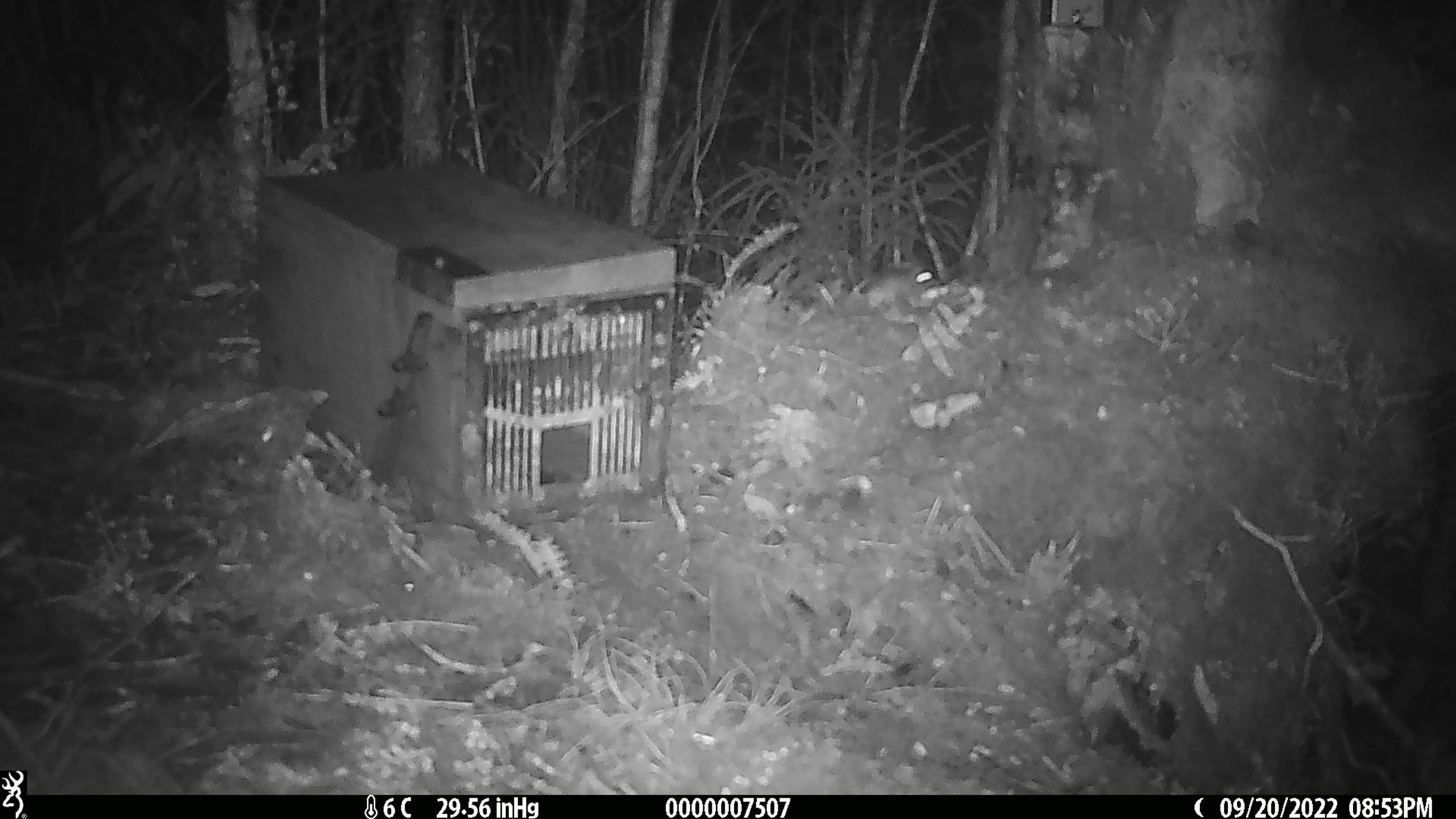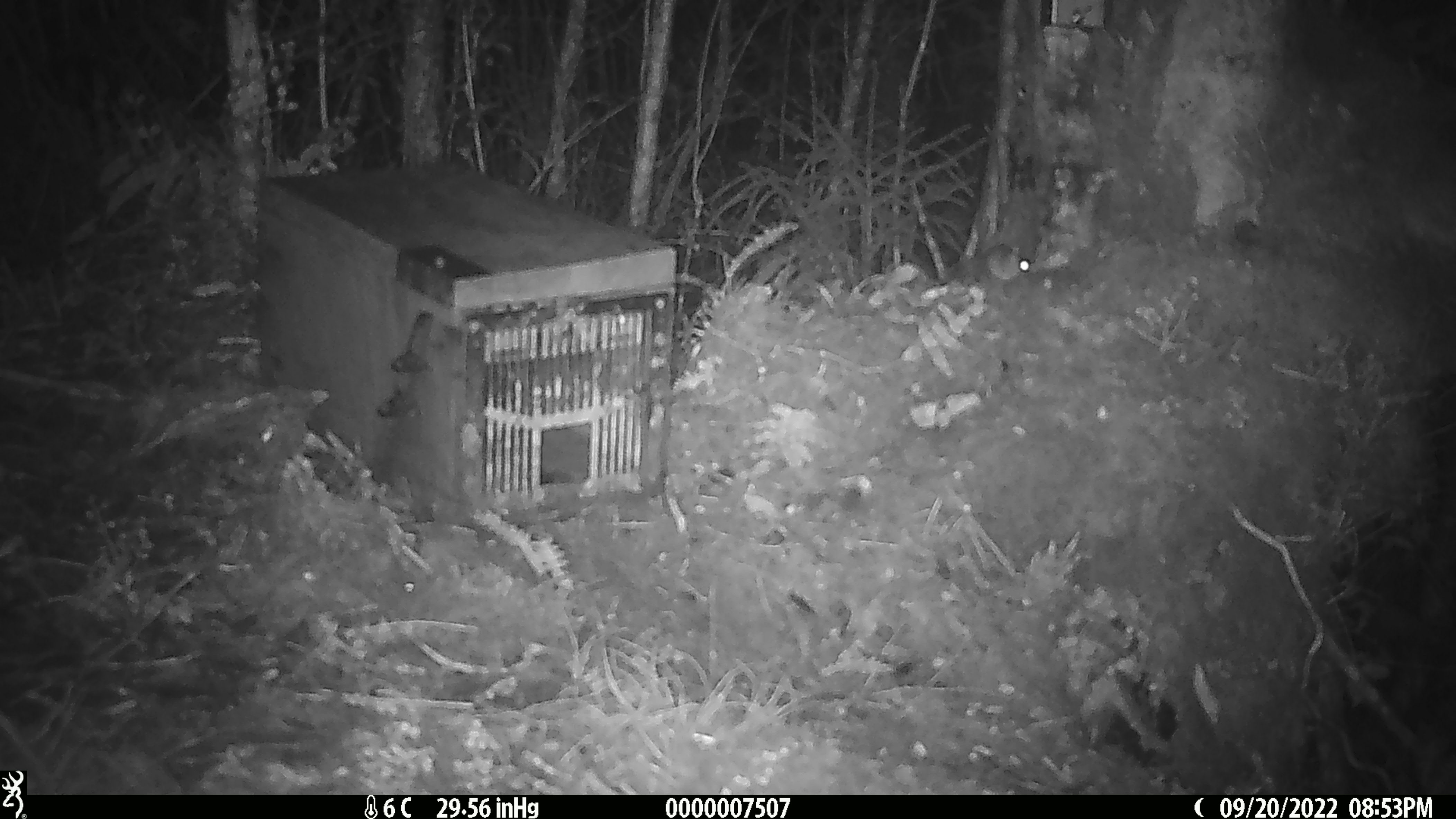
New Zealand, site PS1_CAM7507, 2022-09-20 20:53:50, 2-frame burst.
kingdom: Animalia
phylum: Chordata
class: Mammalia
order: Rodentia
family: Muridae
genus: Mus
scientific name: Mus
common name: mouse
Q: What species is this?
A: Mouse (Mus).